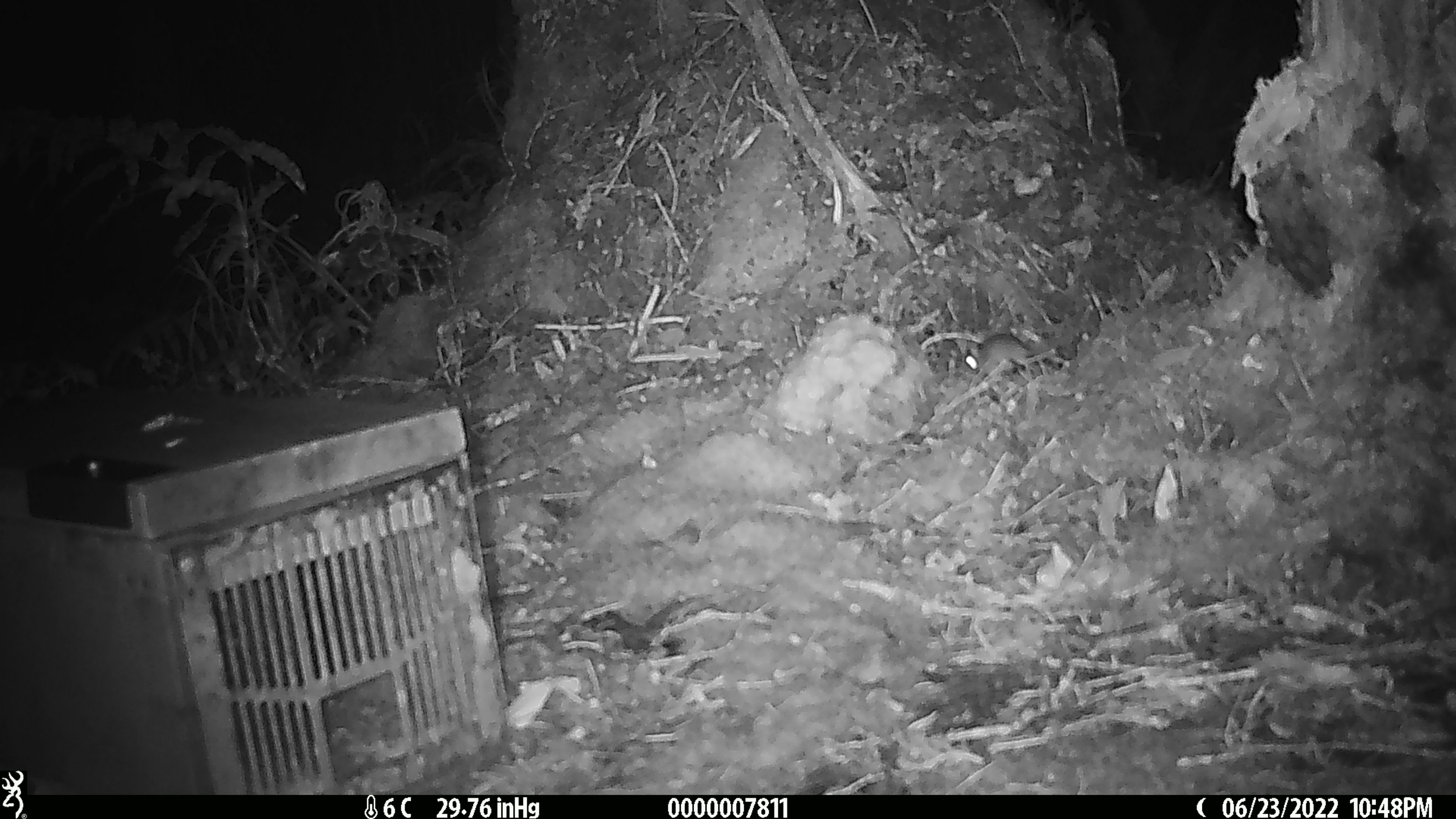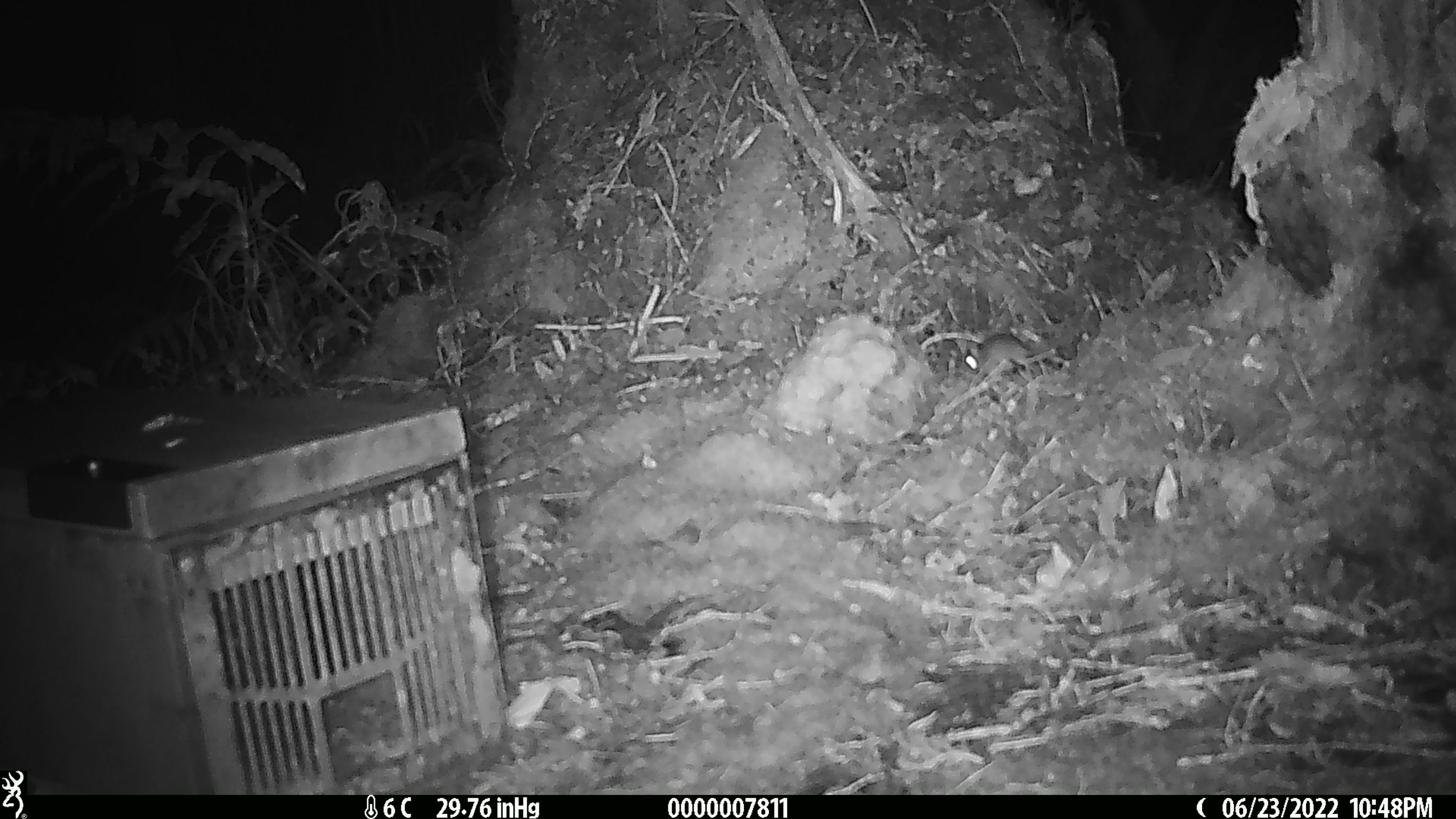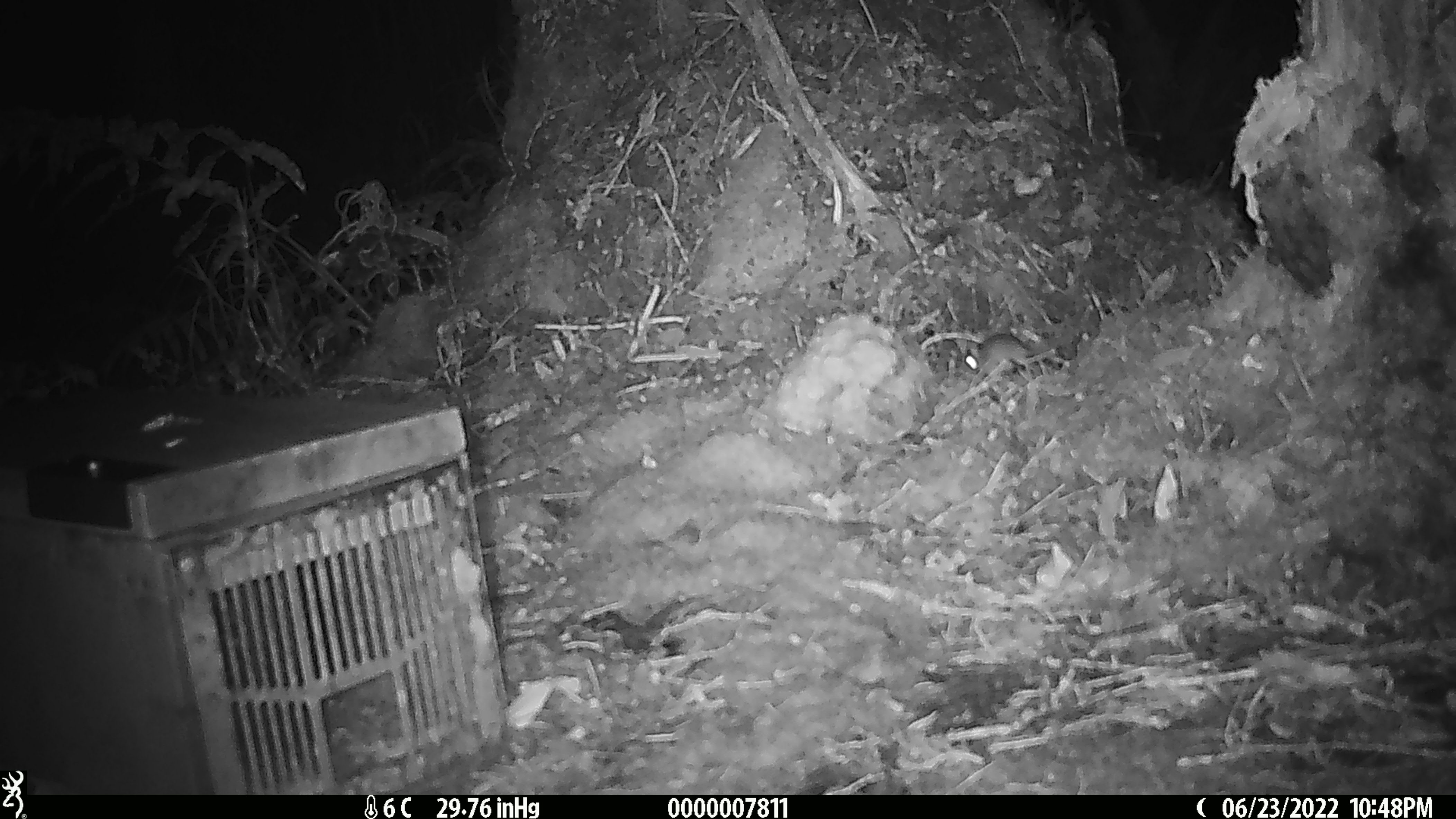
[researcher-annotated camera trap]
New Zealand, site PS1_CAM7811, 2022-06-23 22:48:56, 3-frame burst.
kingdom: Animalia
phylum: Chordata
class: Mammalia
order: Rodentia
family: Muridae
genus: Mus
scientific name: Mus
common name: mouse